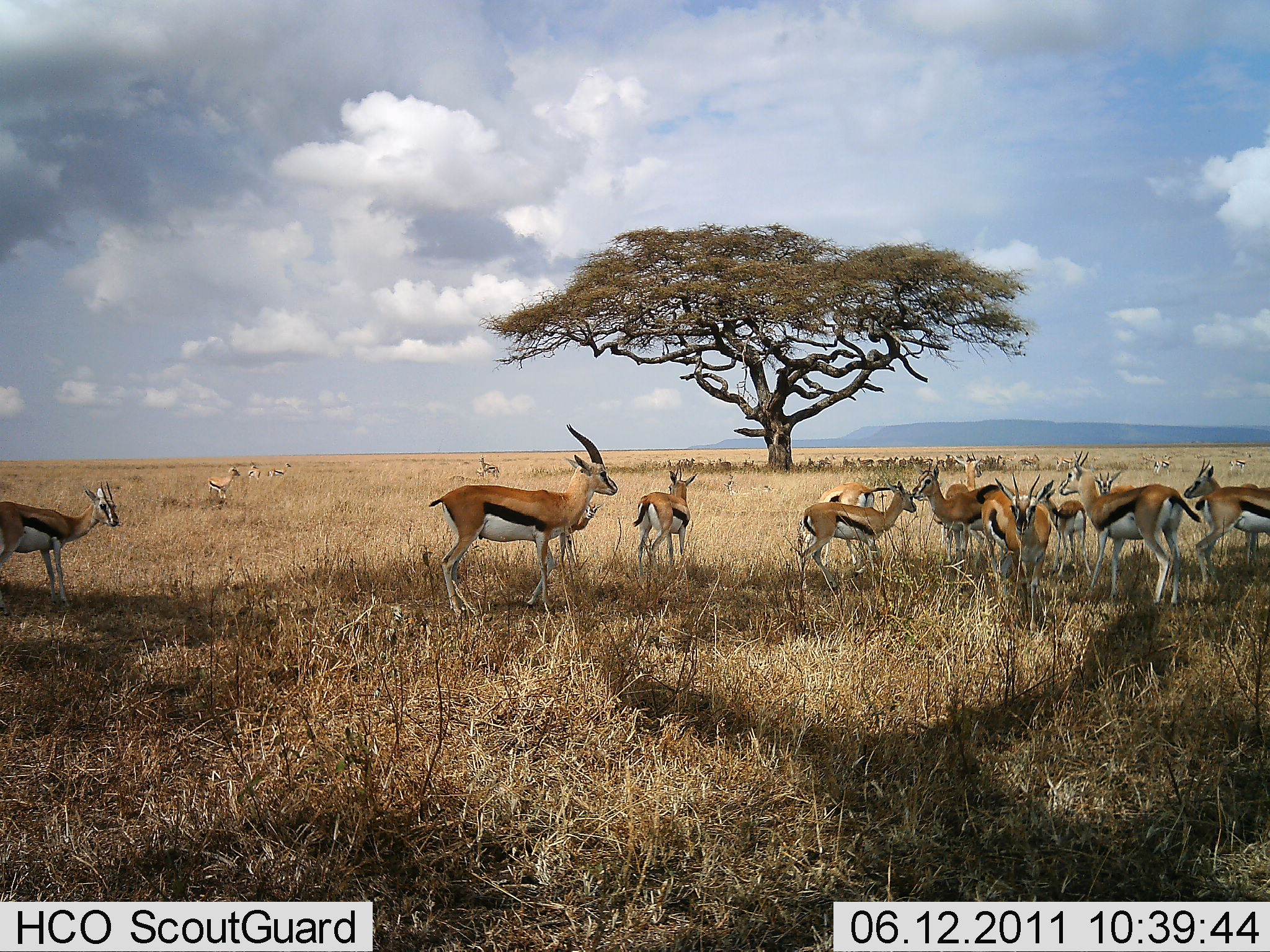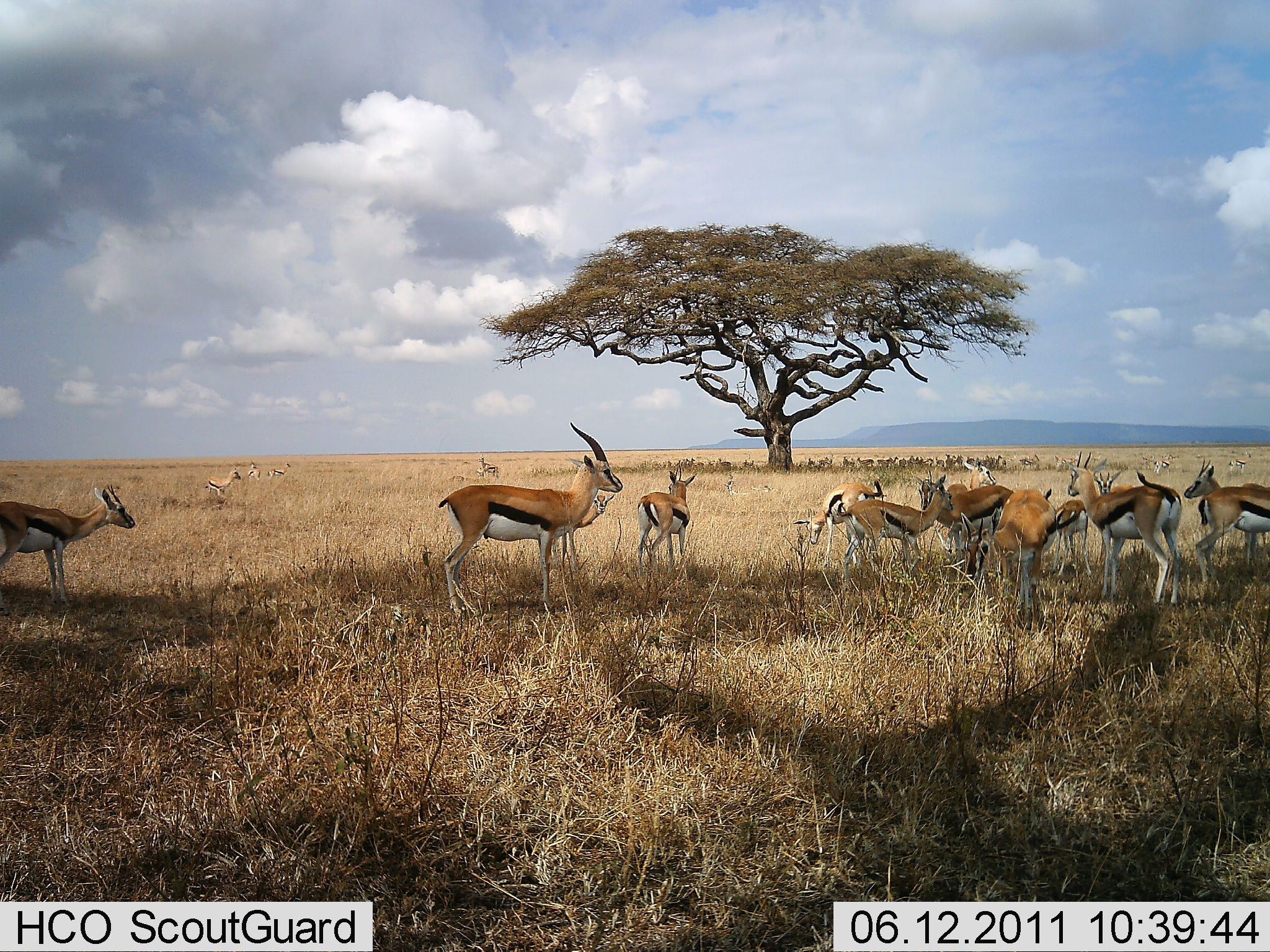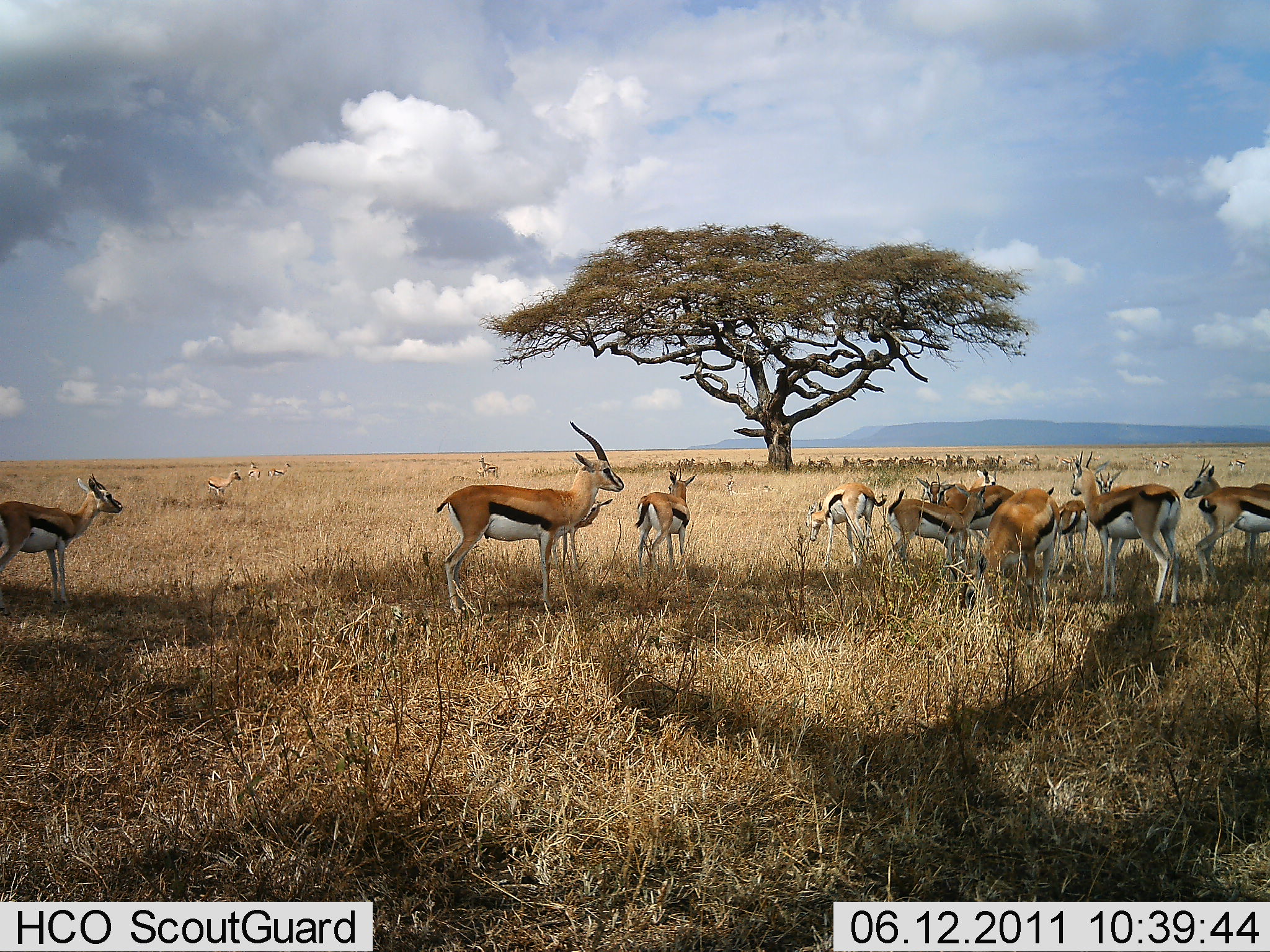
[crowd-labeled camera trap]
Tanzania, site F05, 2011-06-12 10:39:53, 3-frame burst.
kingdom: Animalia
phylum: Chordata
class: Mammalia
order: Artiodactyla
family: Bovidae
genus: Eudorcas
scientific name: Eudorcas thomsonii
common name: thomson's gazelle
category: gazellethomsons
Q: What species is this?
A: Gazellethomsons (thomson's gazelle) (Eudorcas thomsonii).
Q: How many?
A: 11-50.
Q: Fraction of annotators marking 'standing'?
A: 100%.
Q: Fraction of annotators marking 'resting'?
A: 8%.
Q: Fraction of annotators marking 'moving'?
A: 25%.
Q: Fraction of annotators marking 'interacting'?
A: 8%.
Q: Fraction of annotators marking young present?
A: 0%.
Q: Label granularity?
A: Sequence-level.